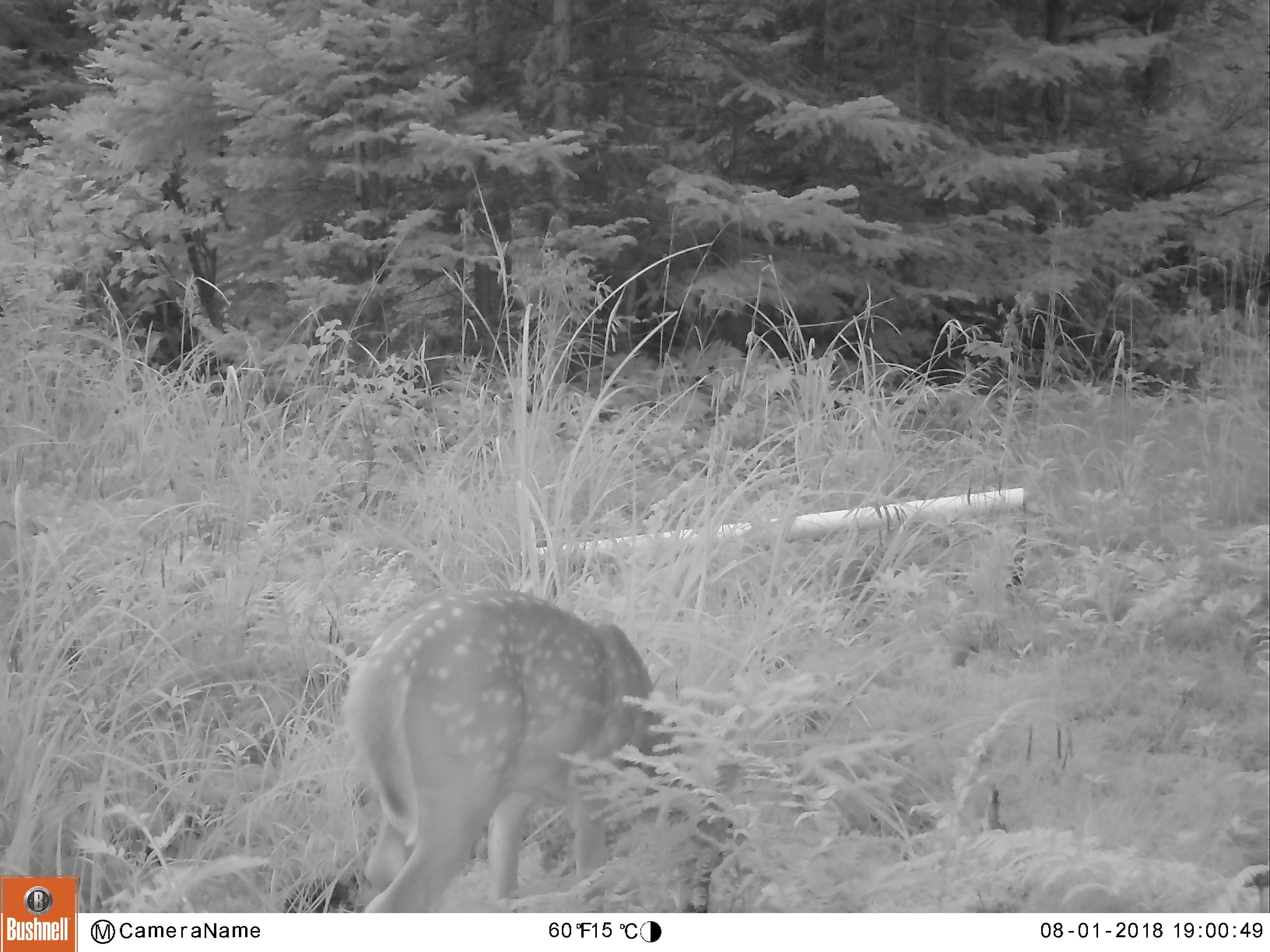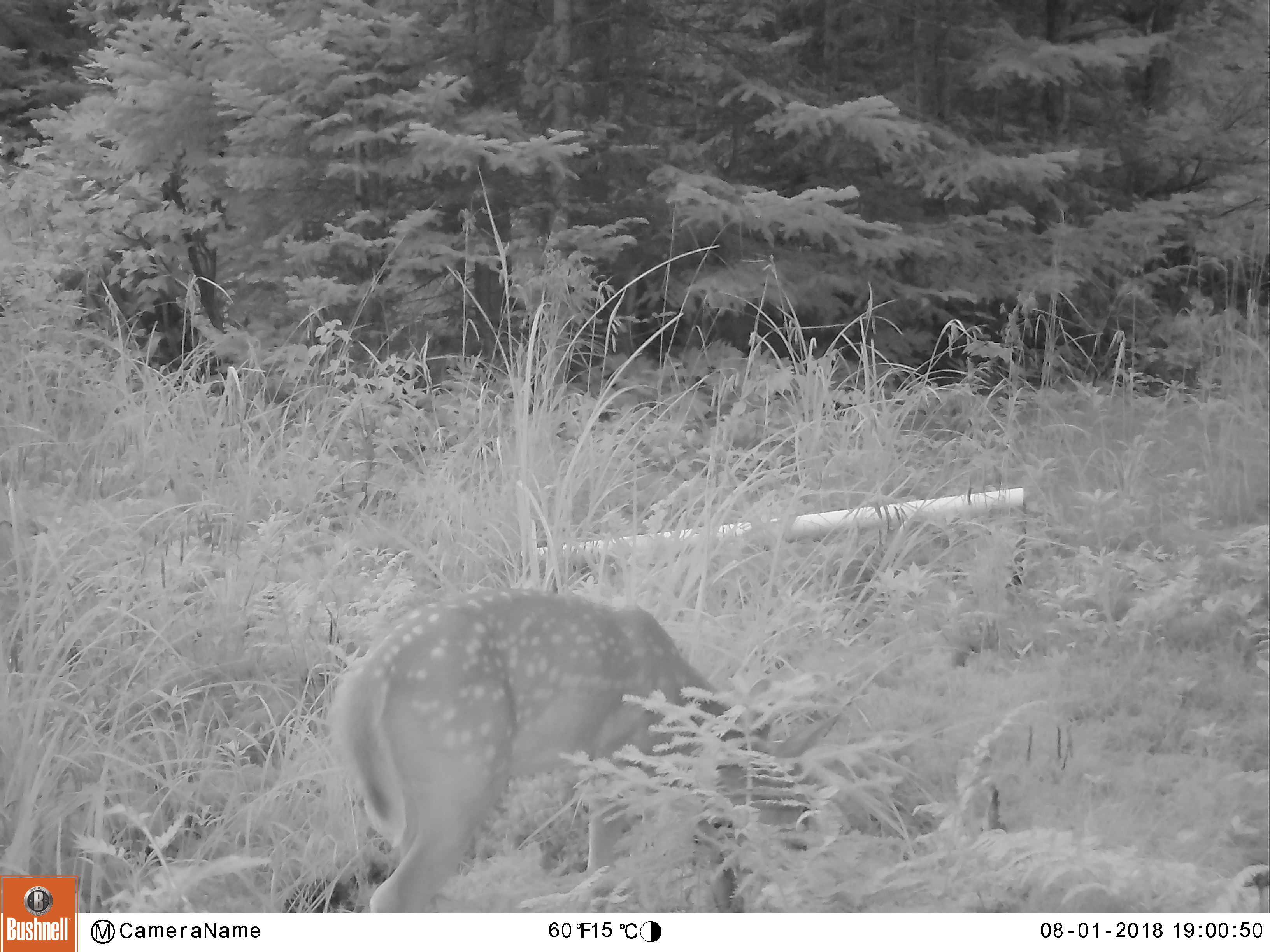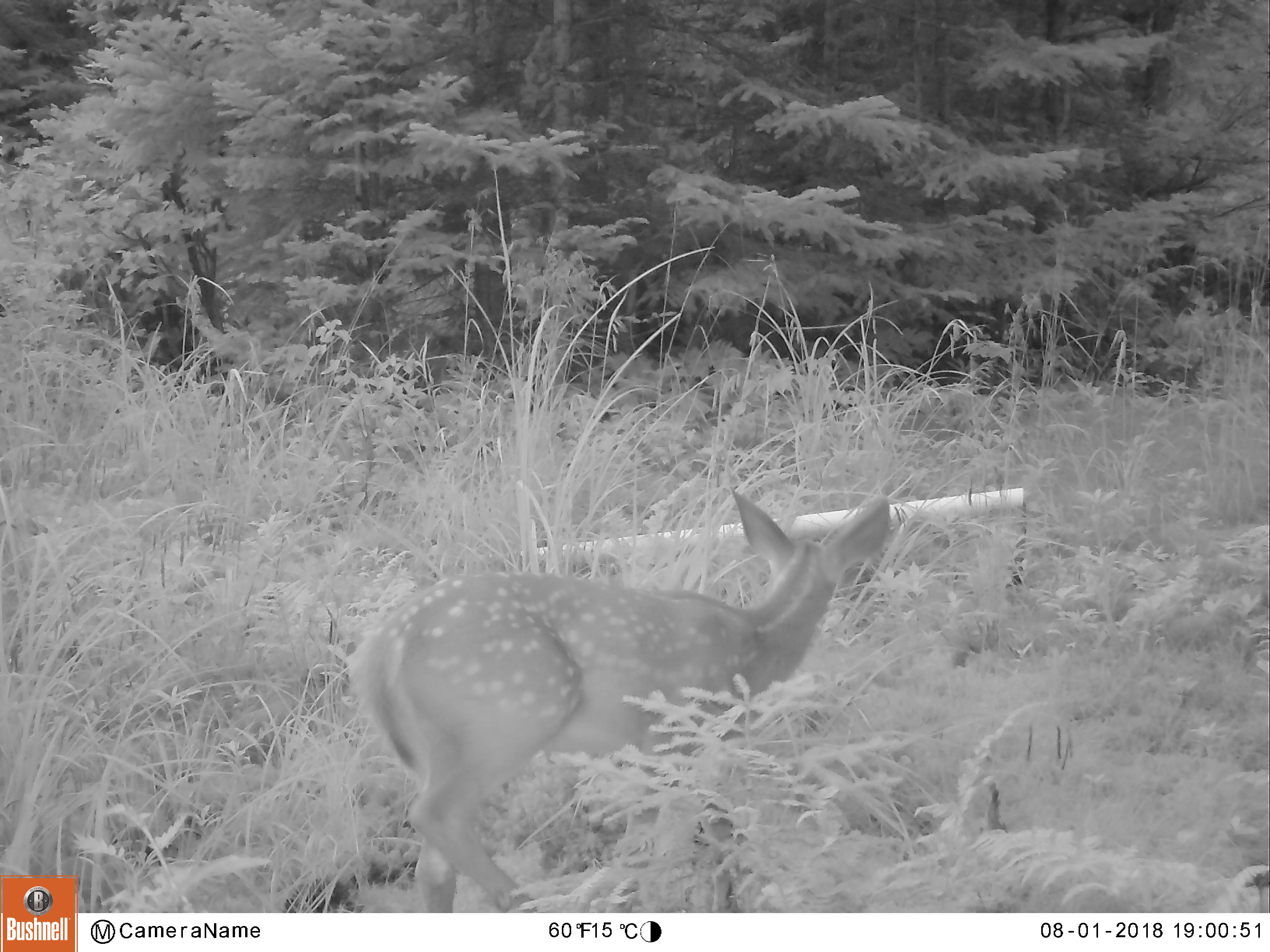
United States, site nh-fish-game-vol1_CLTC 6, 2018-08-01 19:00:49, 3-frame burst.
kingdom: Animalia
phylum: Chordata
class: Mammalia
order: Artiodactyla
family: Cervidae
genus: Odocoileus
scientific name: Odocoileus virginianus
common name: white-tailed deer